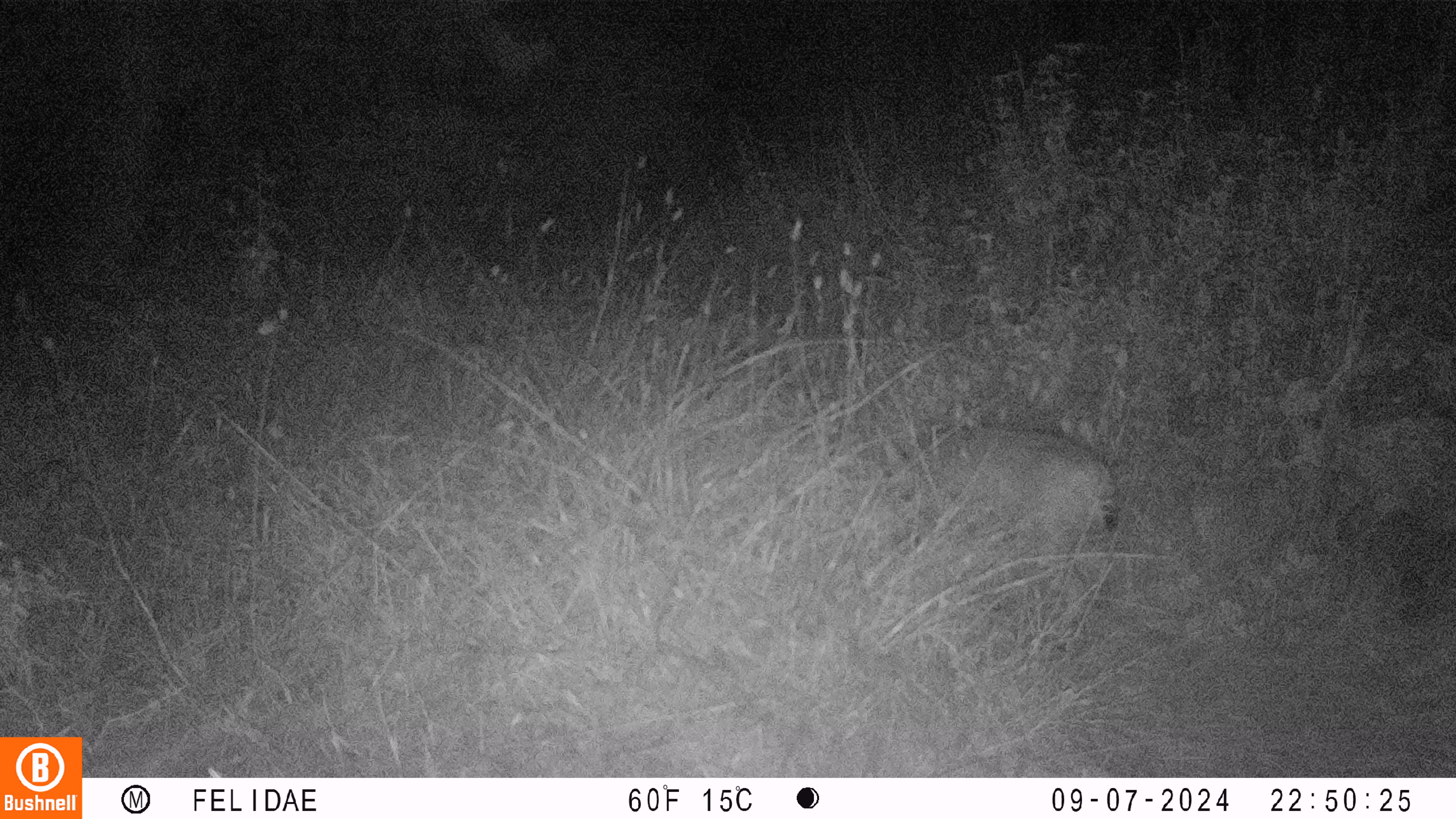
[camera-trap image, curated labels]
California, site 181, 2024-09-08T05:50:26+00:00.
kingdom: Animalia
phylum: Chordata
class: Mammalia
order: Carnivora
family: Felidae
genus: Lynx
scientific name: Lynx rufus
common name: bobcat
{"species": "bobcat (Lynx rufus)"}